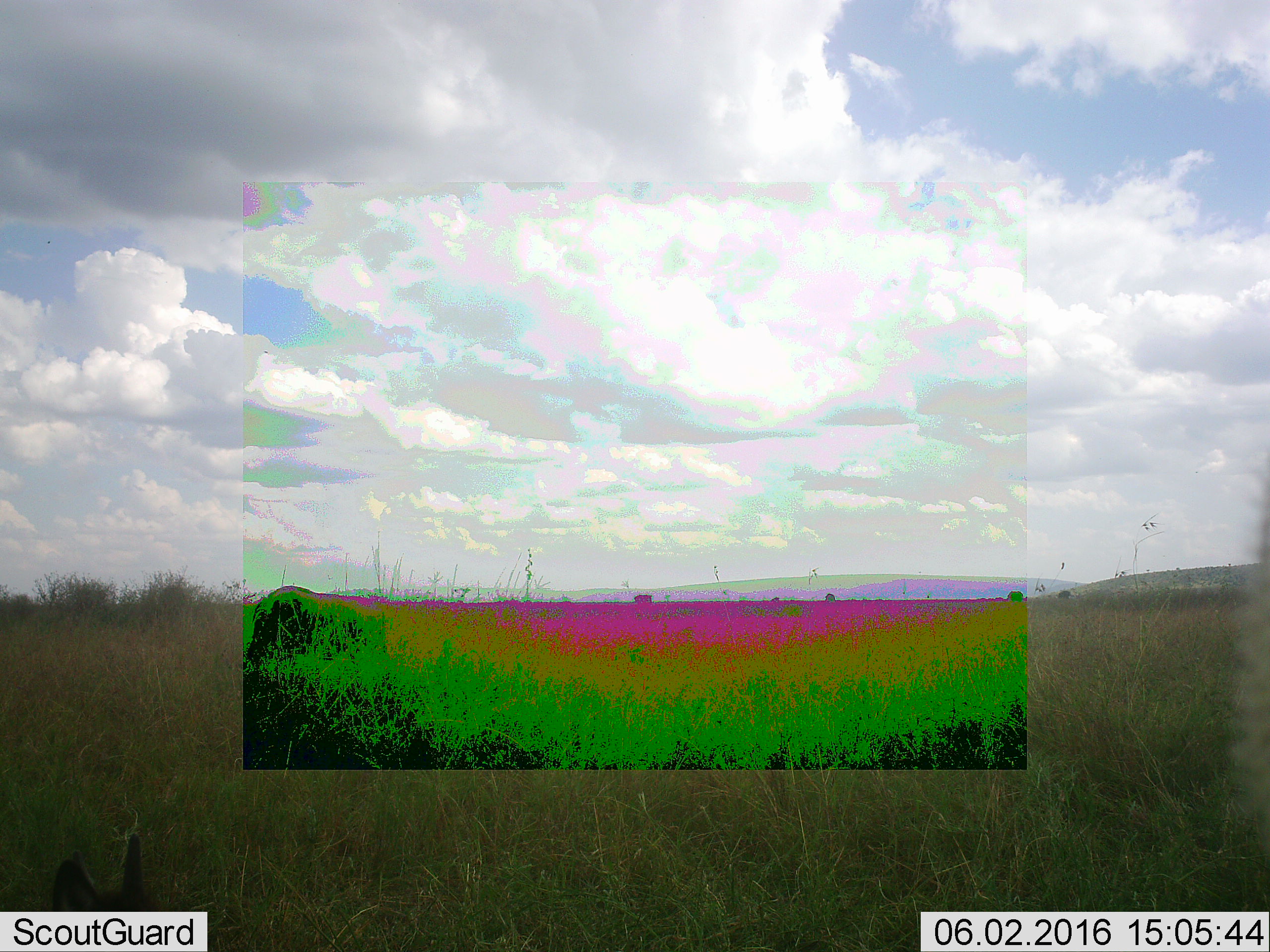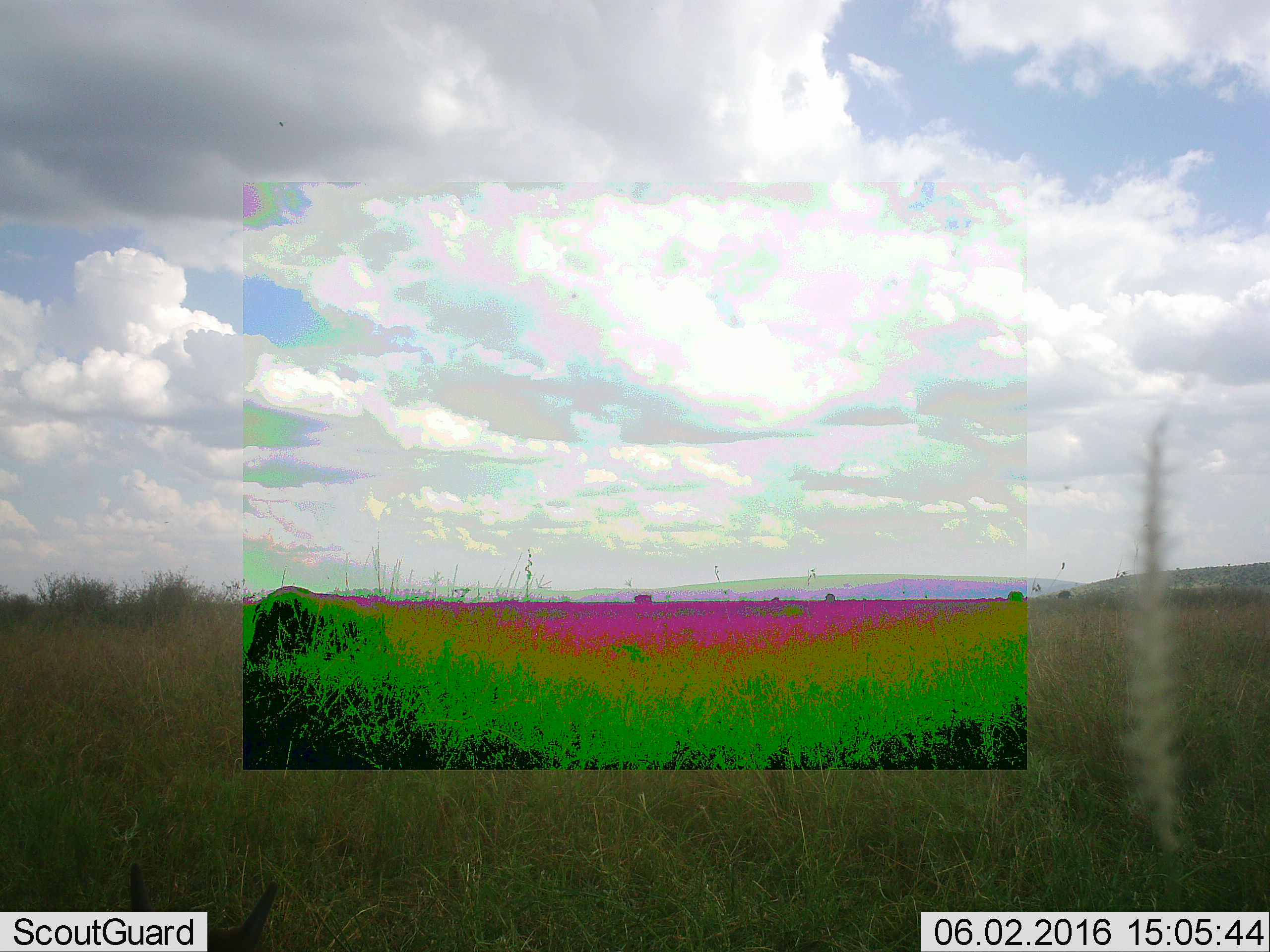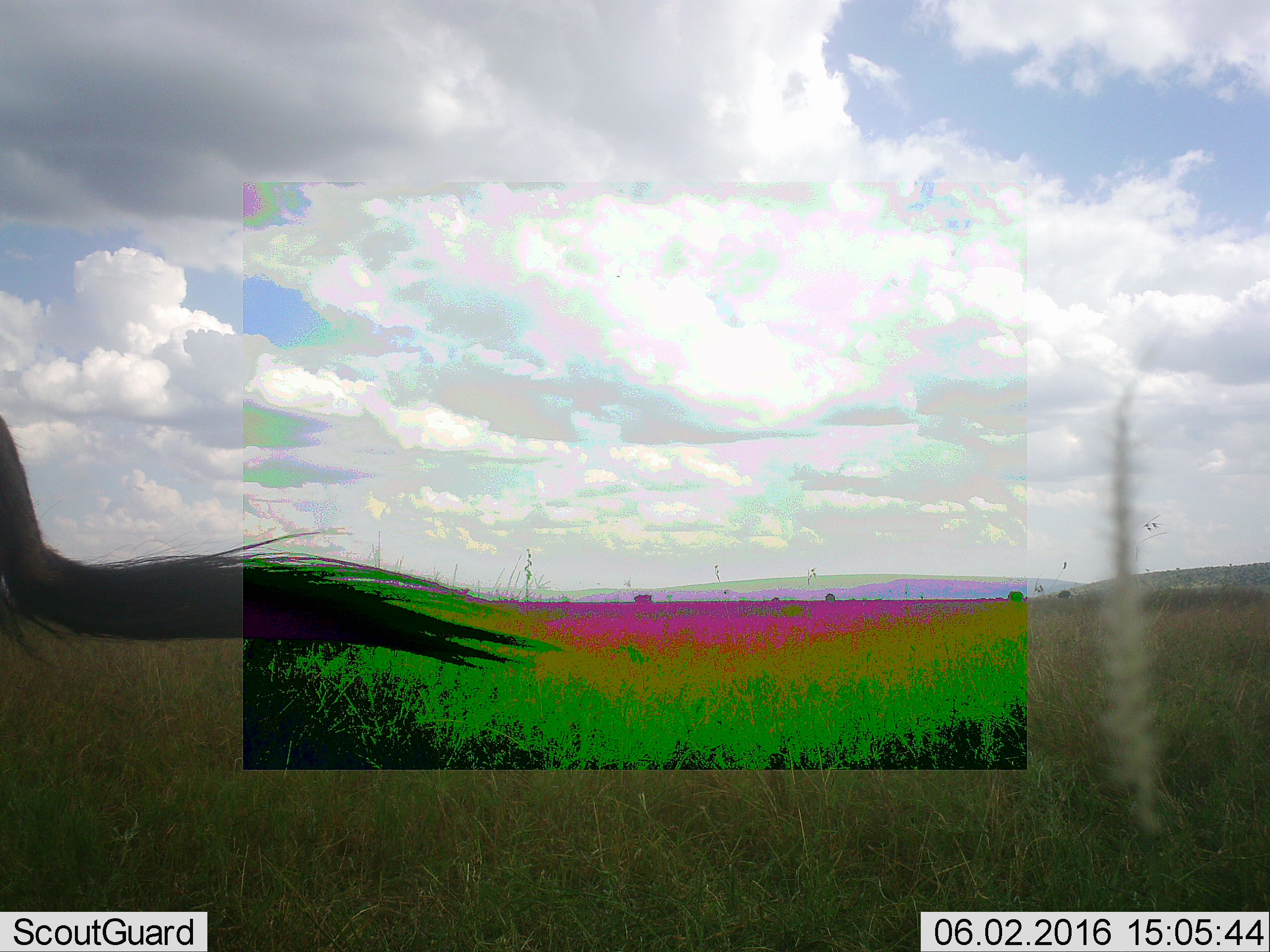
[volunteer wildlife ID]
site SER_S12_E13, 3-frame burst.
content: unidentified animal